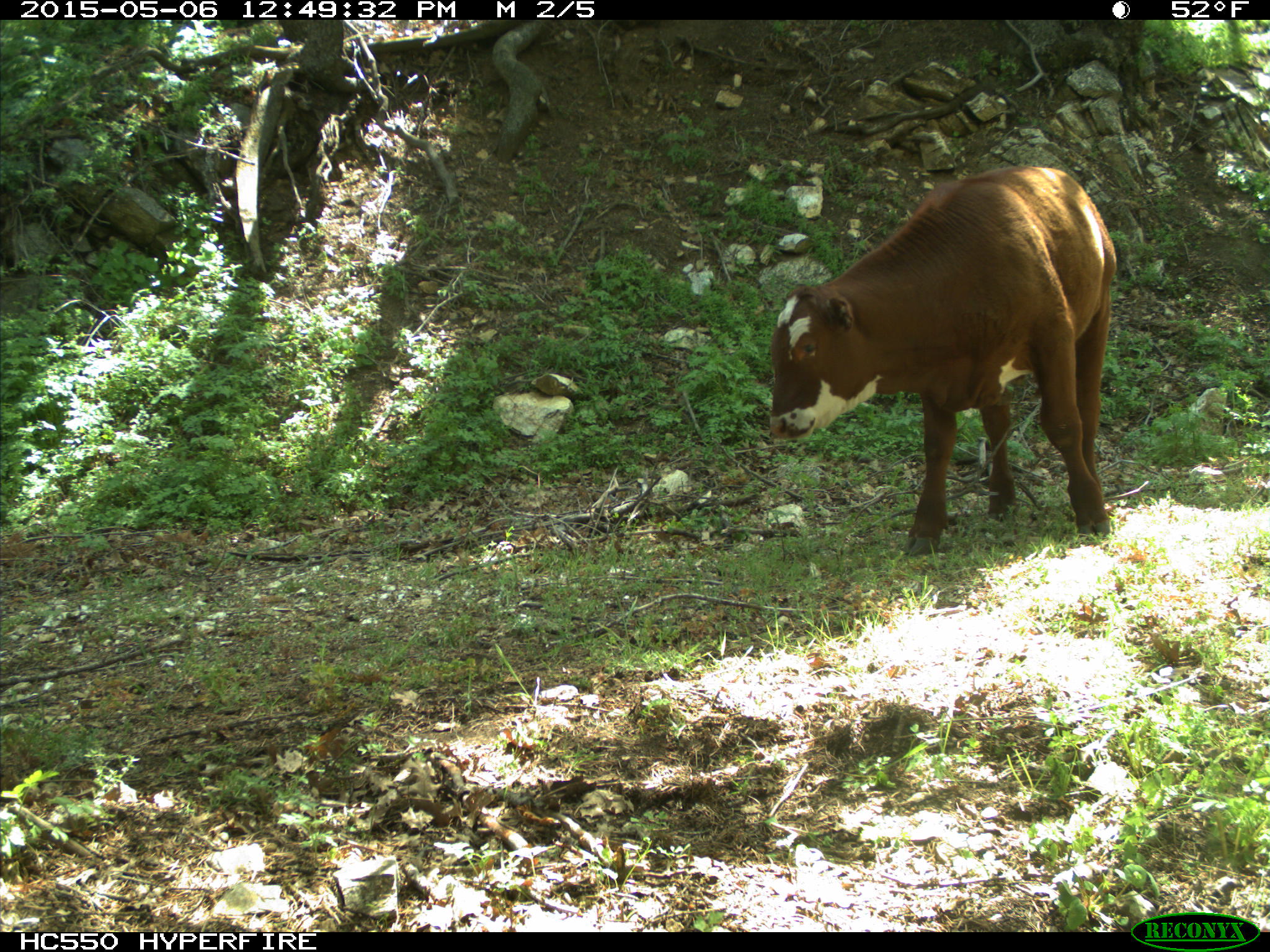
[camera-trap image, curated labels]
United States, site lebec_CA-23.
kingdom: Animalia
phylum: Chordata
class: Mammalia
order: Artiodactyla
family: Bovidae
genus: Bos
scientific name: Bos taurus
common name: domestic cow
Bos taurus (domestic cow).